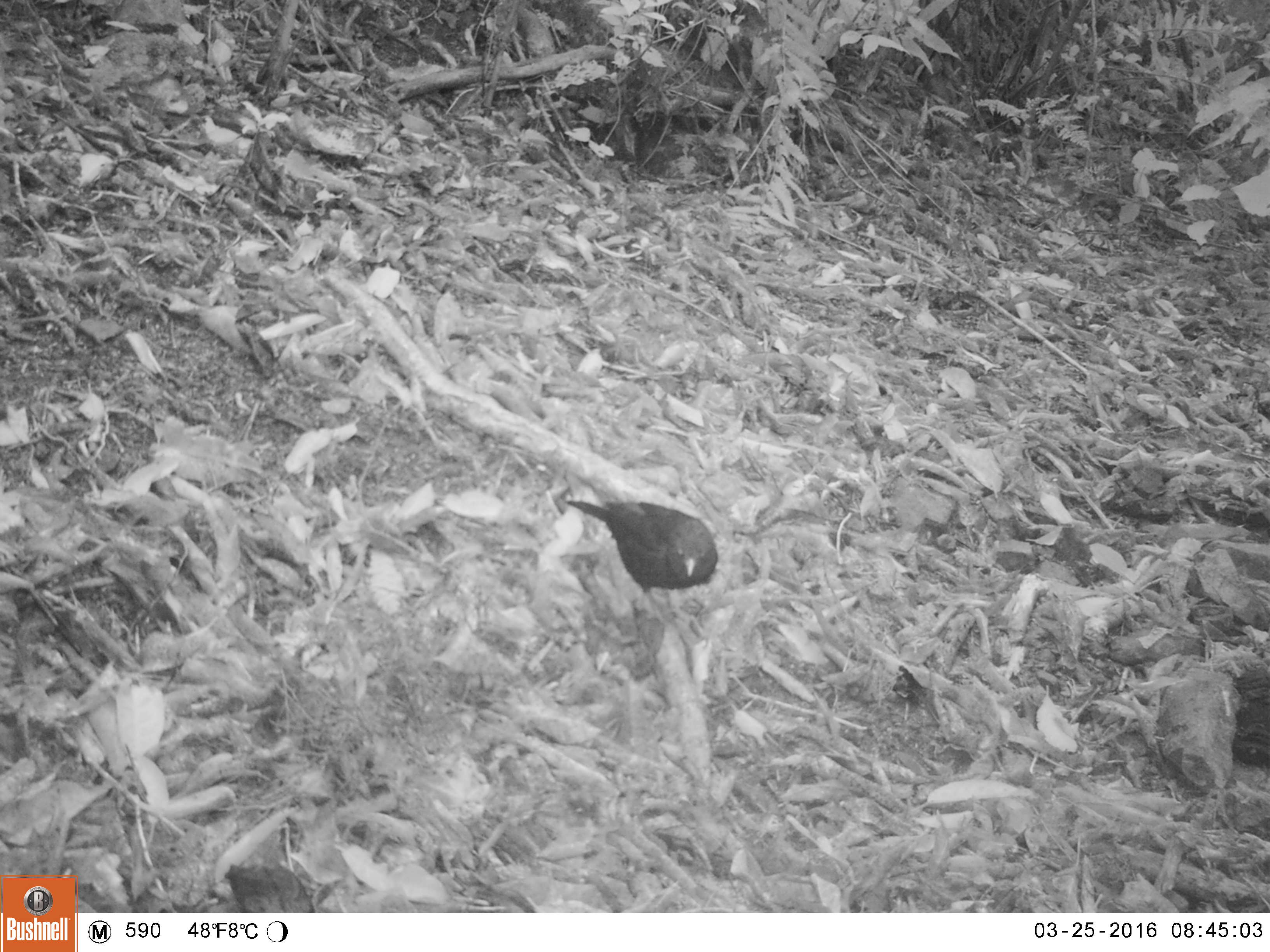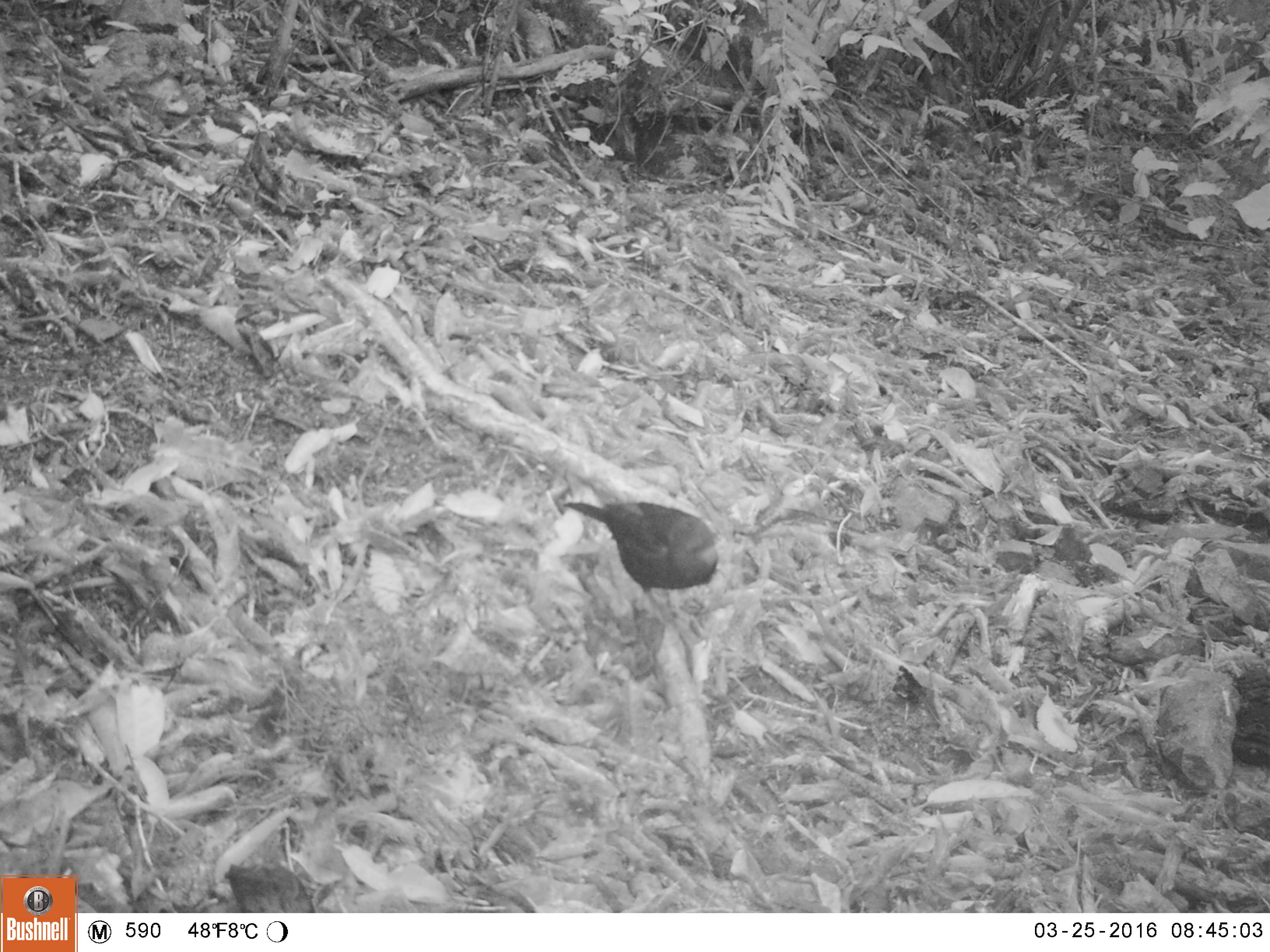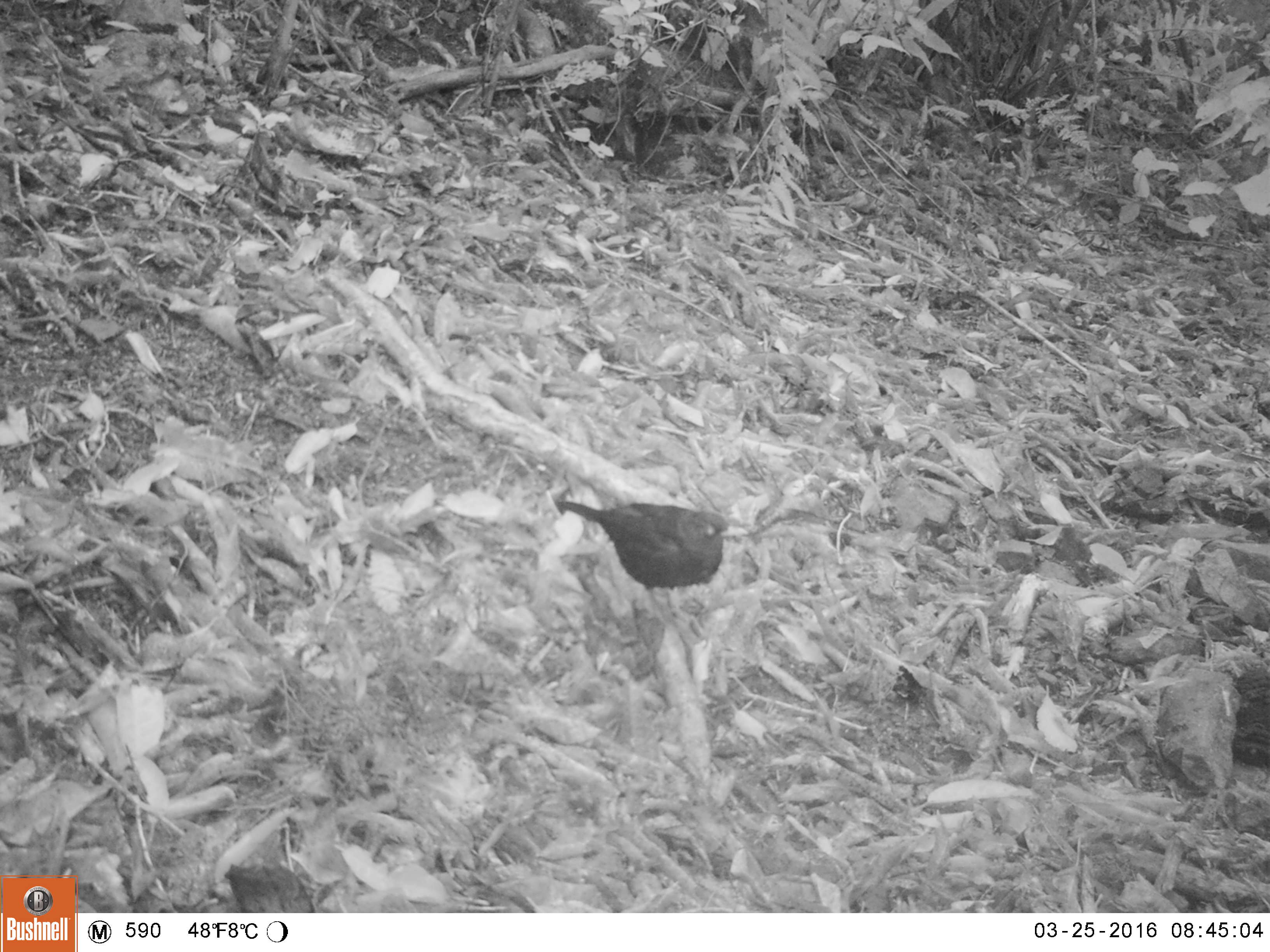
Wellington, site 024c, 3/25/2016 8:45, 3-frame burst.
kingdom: Animalia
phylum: Chordata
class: Aves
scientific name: Aves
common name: bird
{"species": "bird (Aves)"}